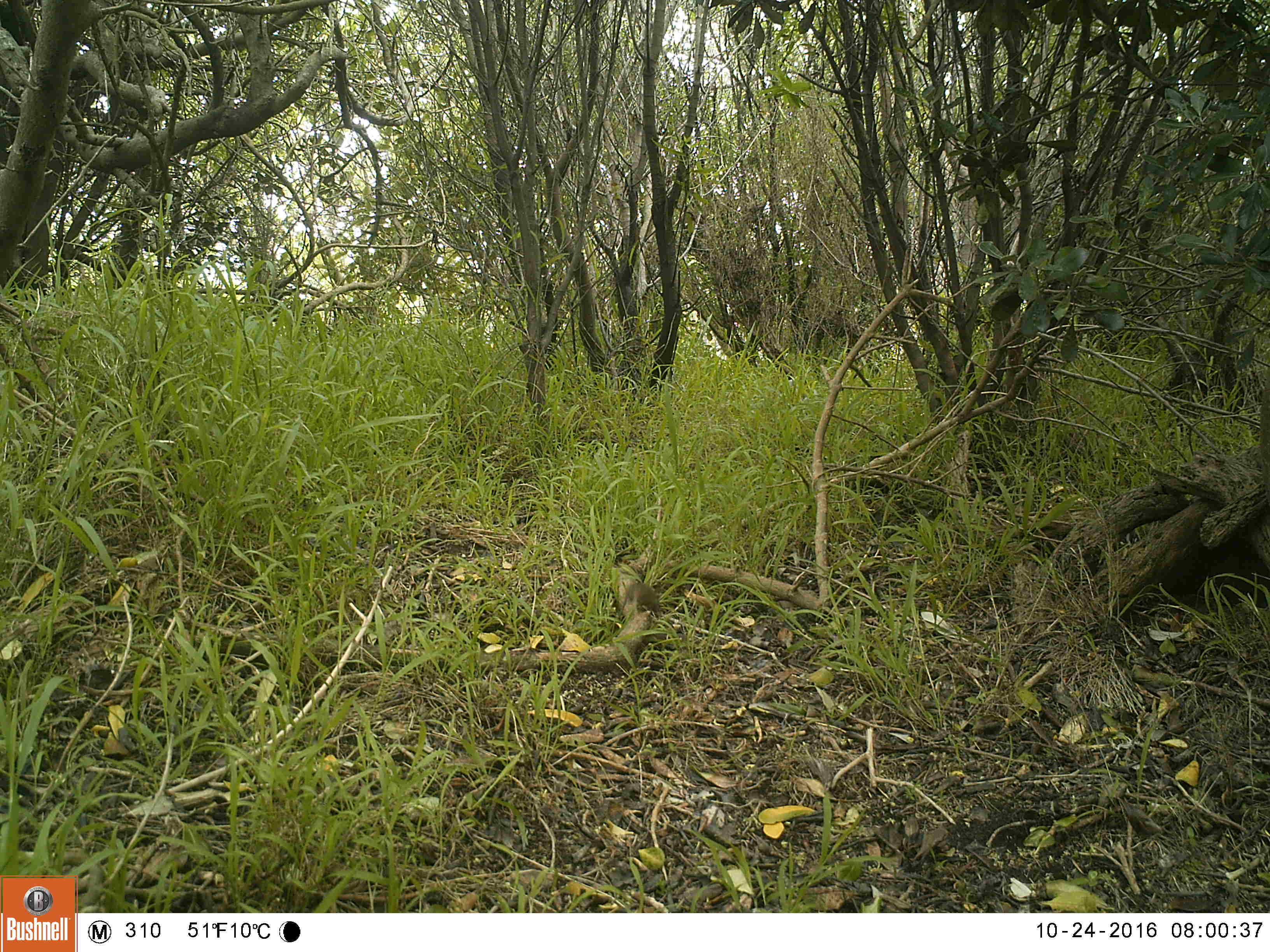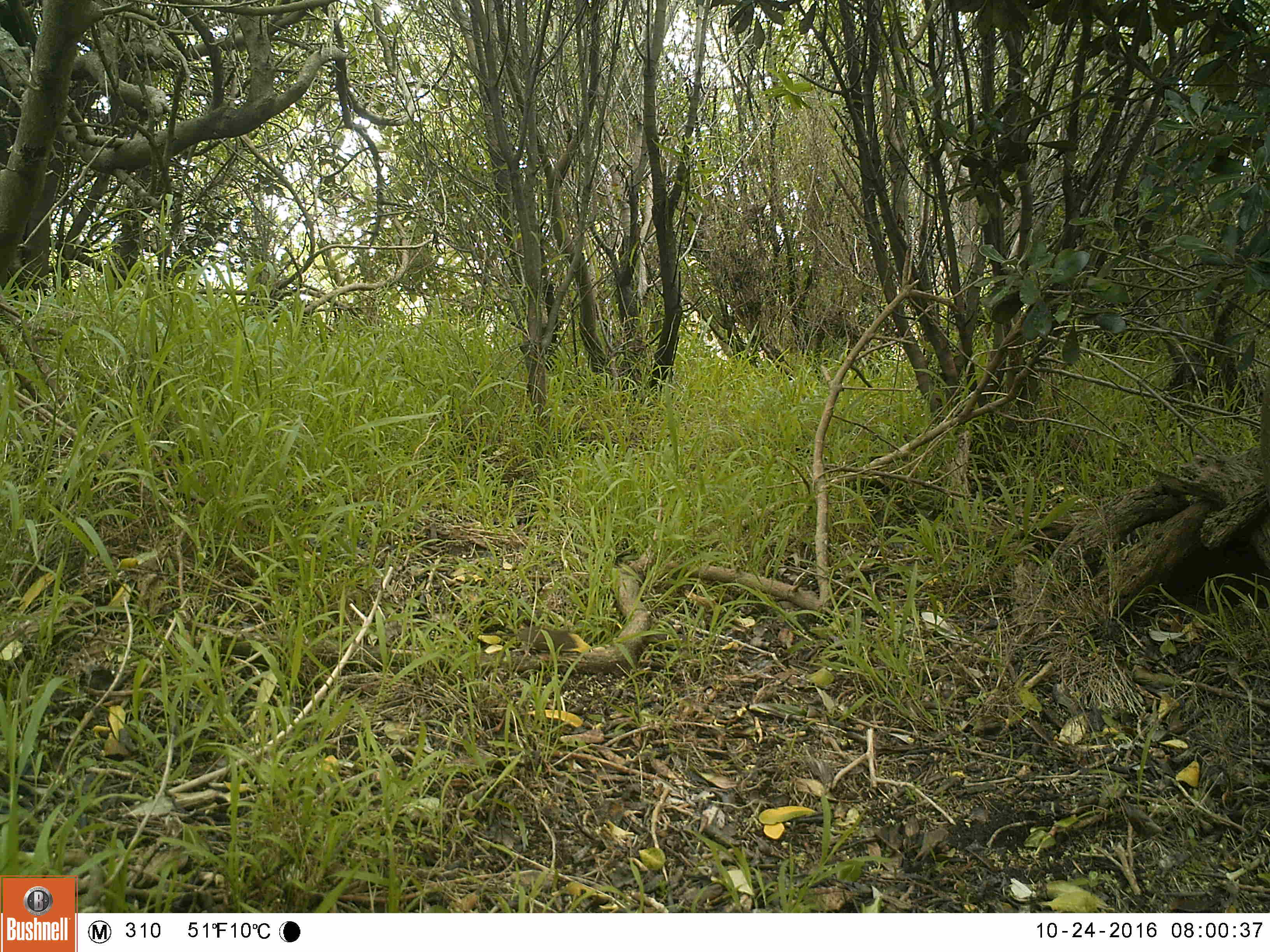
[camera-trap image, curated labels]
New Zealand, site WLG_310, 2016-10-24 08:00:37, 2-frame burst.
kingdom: Animalia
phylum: Chordata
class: Mammalia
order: Rodentia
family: Muridae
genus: Mus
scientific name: Mus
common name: mouse